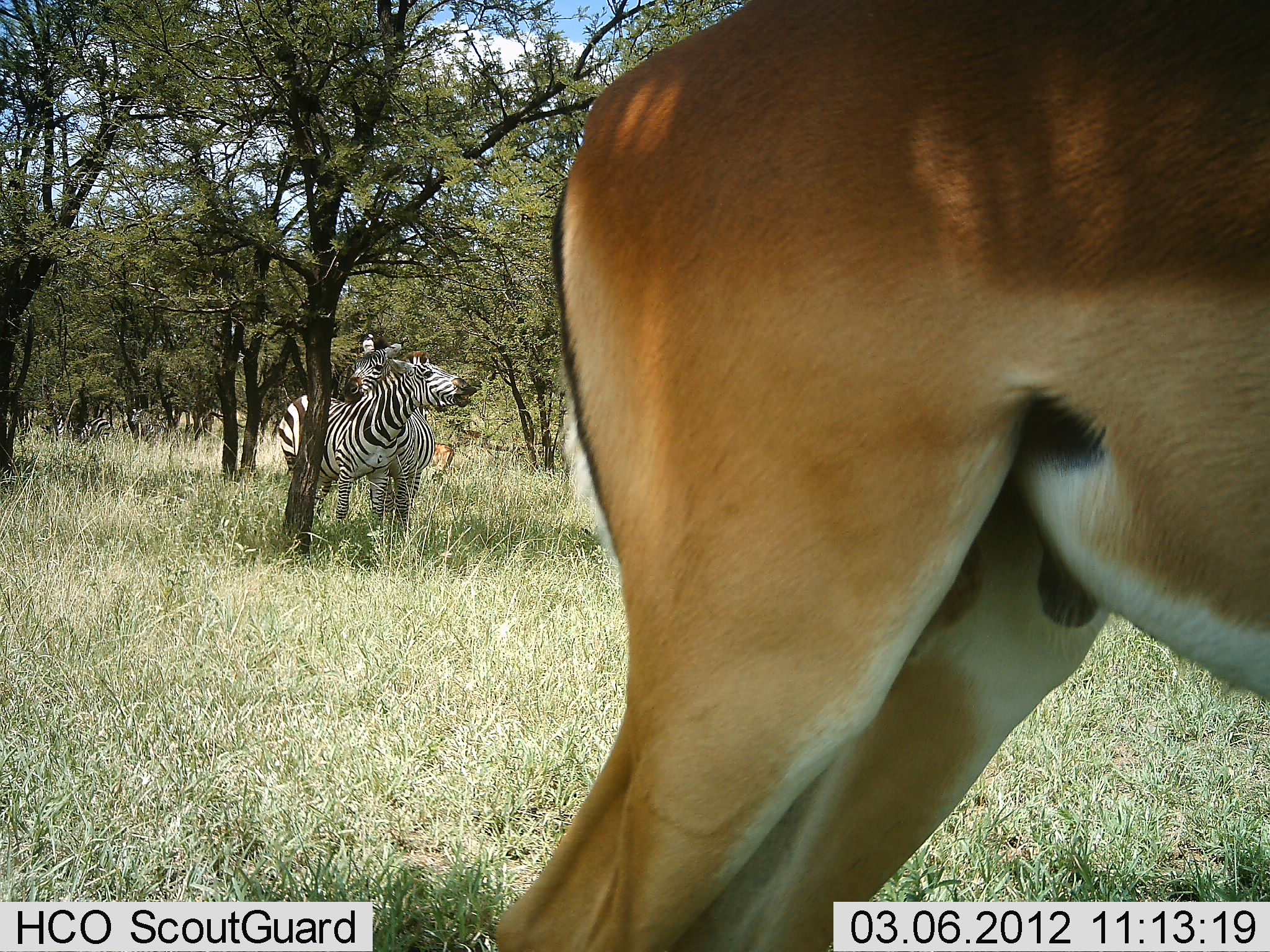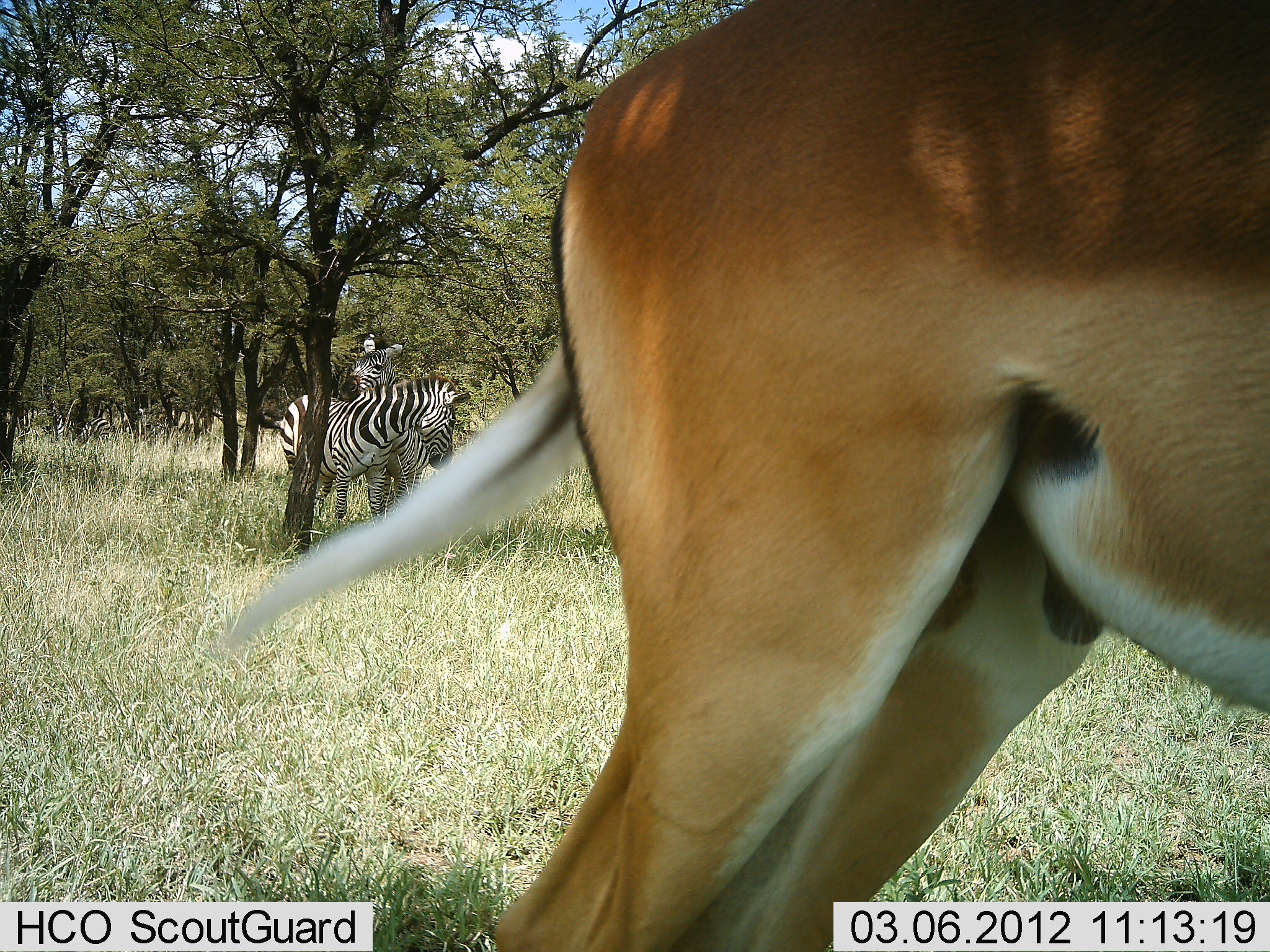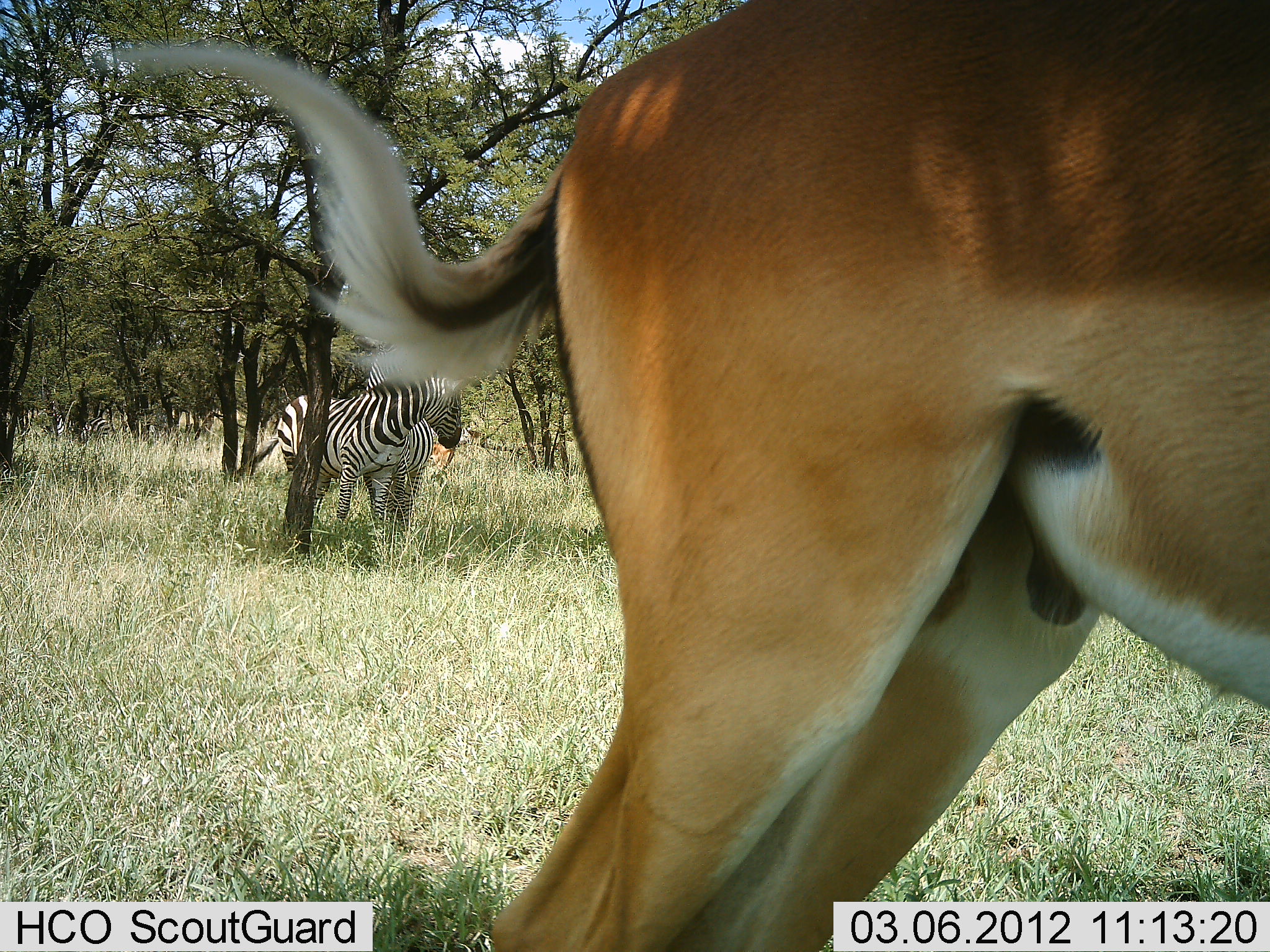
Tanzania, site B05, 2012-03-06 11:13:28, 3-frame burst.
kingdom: Animalia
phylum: Chordata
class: Mammalia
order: Artiodactyla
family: Bovidae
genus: Aepyceros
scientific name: Aepyceros melampus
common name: impala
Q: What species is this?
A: Impala (Aepyceros melampus).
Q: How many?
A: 1.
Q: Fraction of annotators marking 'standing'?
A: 100%.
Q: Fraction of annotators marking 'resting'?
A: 0%.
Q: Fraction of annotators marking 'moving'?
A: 0%.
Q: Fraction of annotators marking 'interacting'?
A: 0%.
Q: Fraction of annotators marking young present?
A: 0%.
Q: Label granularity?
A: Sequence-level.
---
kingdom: Animalia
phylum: Chordata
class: Mammalia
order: Perissodactyla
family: Equidae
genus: Equus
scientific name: Equus quagga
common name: plains zebra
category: zebra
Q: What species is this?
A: Zebra (plains zebra) (Equus quagga).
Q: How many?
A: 2.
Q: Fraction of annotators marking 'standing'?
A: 79%.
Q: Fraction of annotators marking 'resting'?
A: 0%.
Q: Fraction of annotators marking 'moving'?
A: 0%.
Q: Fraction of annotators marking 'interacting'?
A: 58%.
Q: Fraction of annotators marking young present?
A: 0%.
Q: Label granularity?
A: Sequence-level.